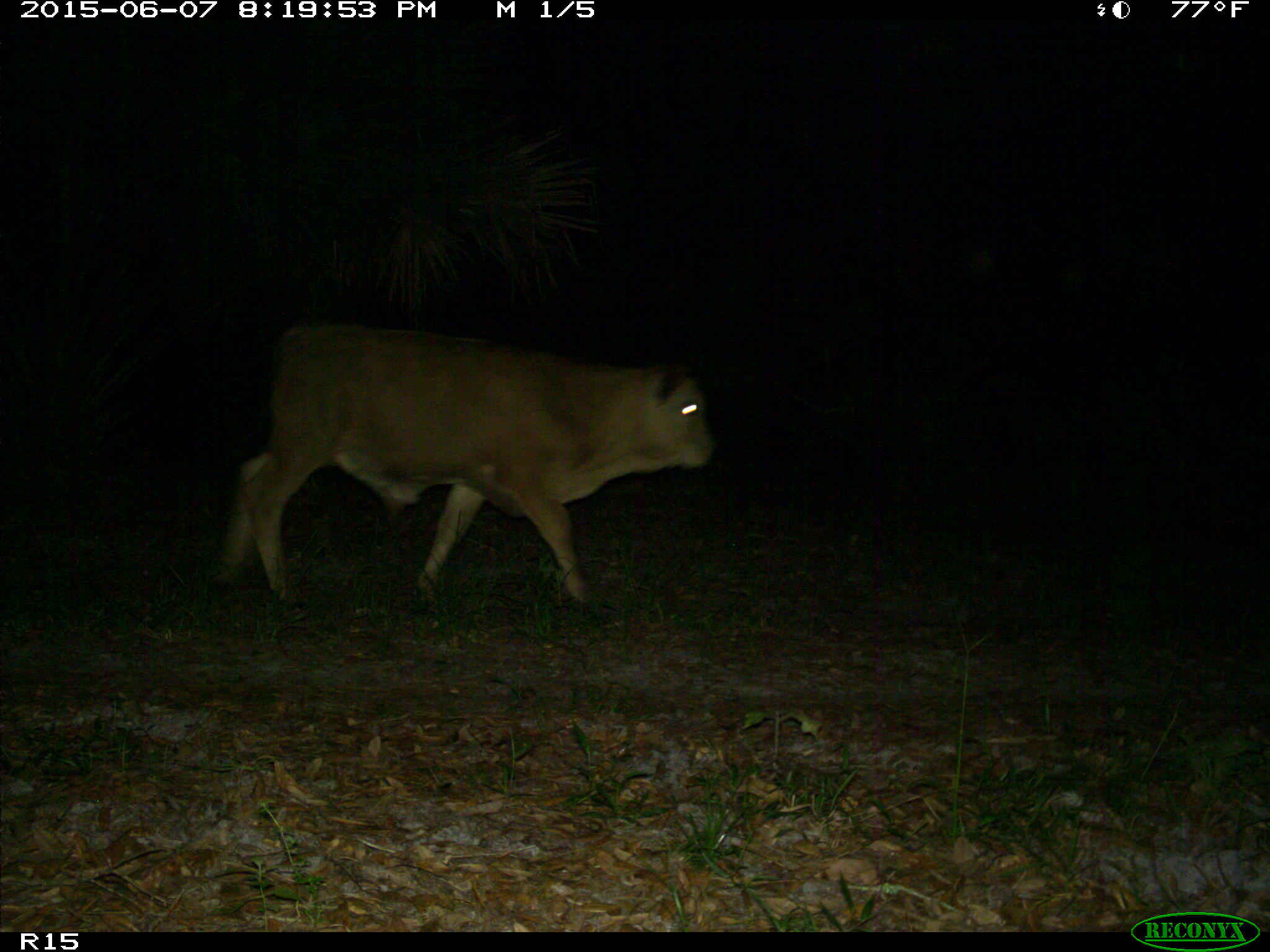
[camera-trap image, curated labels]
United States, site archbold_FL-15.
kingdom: Animalia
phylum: Chordata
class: Mammalia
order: Artiodactyla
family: Bovidae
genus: Bos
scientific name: Bos taurus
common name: domestic cow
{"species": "Bos taurus (domestic cow)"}